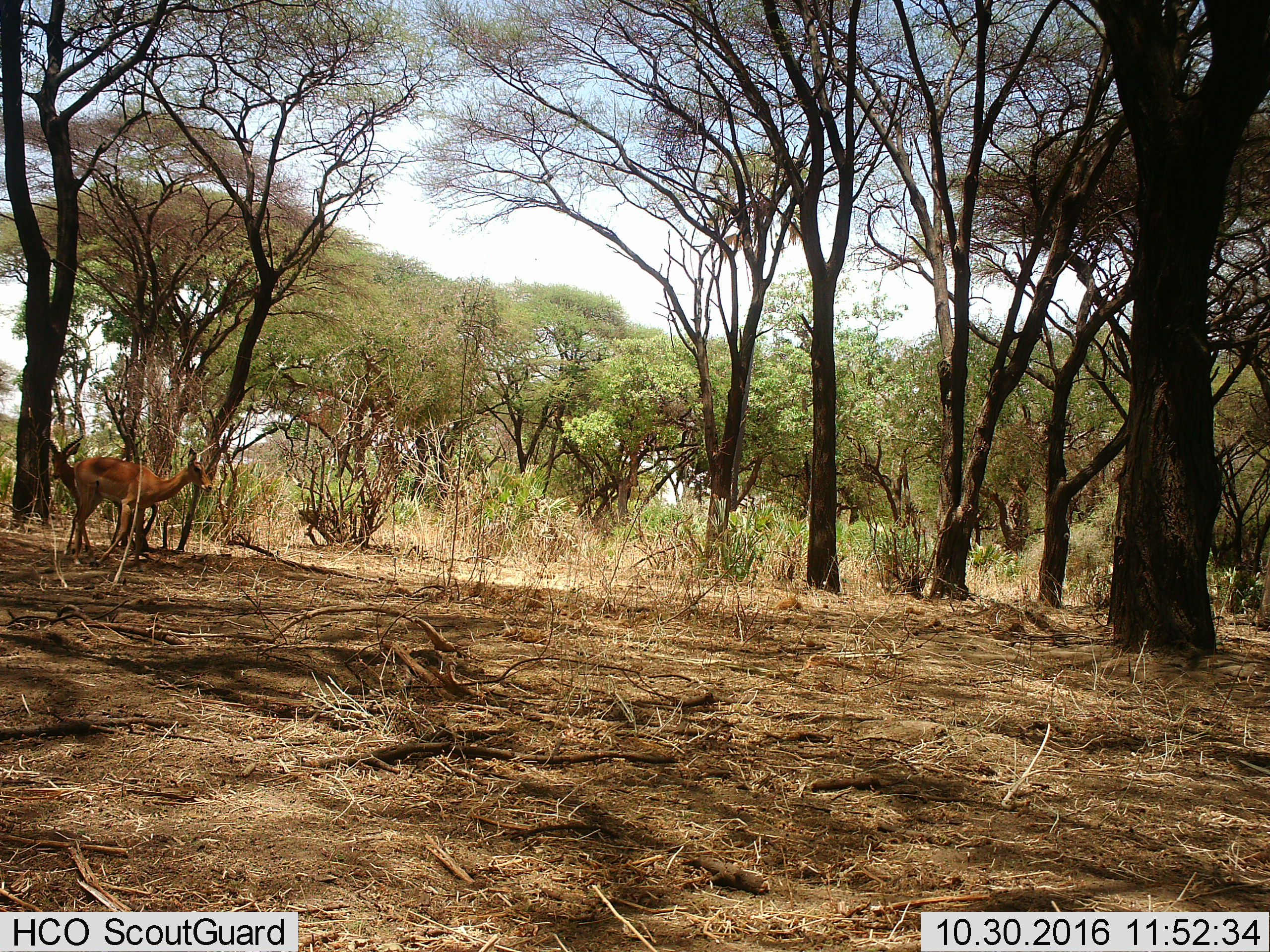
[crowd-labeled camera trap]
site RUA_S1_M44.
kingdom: Animalia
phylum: Chordata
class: Mammalia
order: Artiodactyla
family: Bovidae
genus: Aepyceros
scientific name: Aepyceros melampus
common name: impala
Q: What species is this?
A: Impala (Aepyceros melampus).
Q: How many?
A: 2.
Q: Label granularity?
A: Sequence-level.